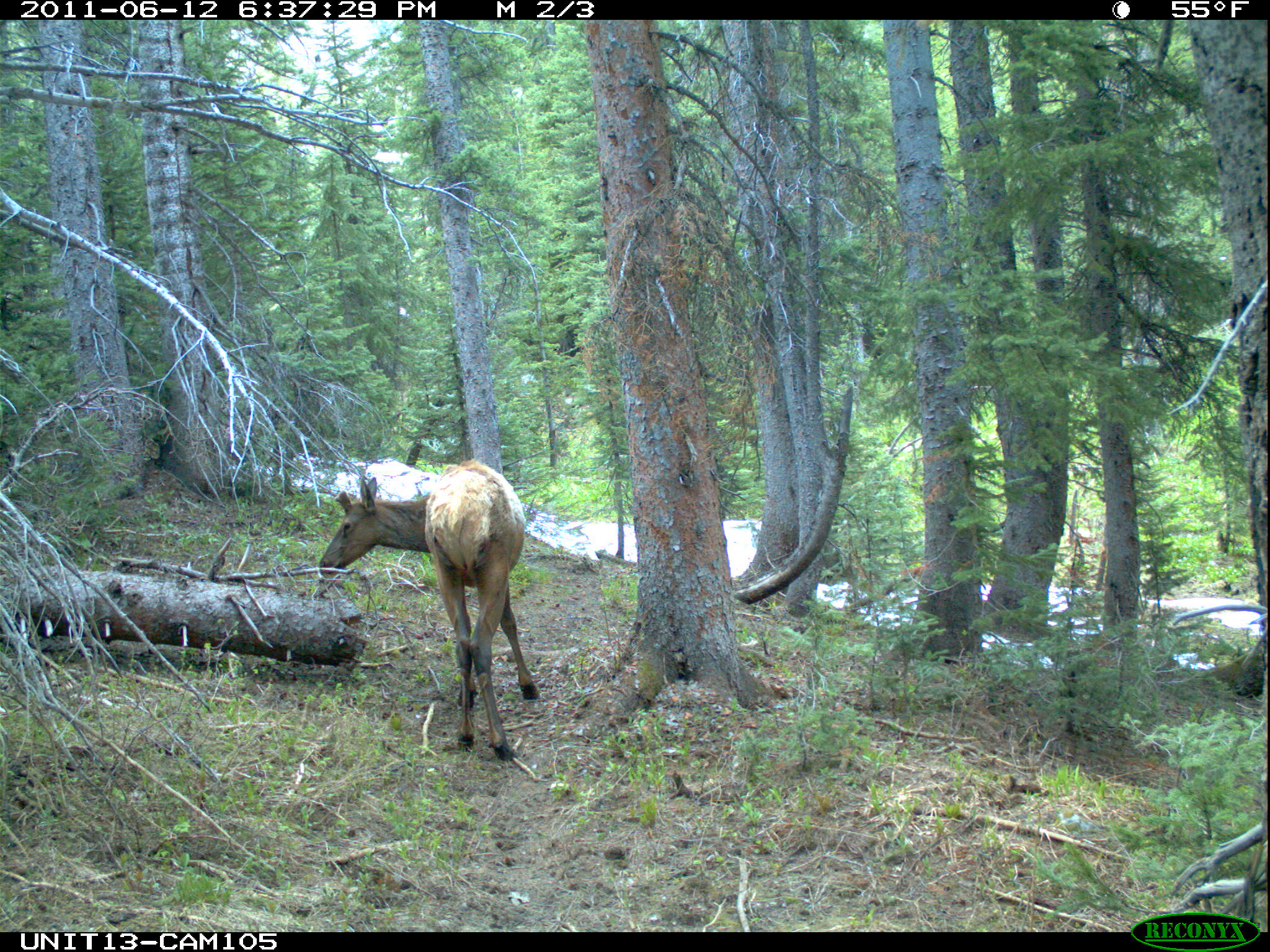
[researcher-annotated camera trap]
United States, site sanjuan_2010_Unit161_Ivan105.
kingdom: Animalia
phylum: Chordata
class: Mammalia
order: Artiodactyla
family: Cervidae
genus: Cervus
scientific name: Cervus elaphus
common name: red deer